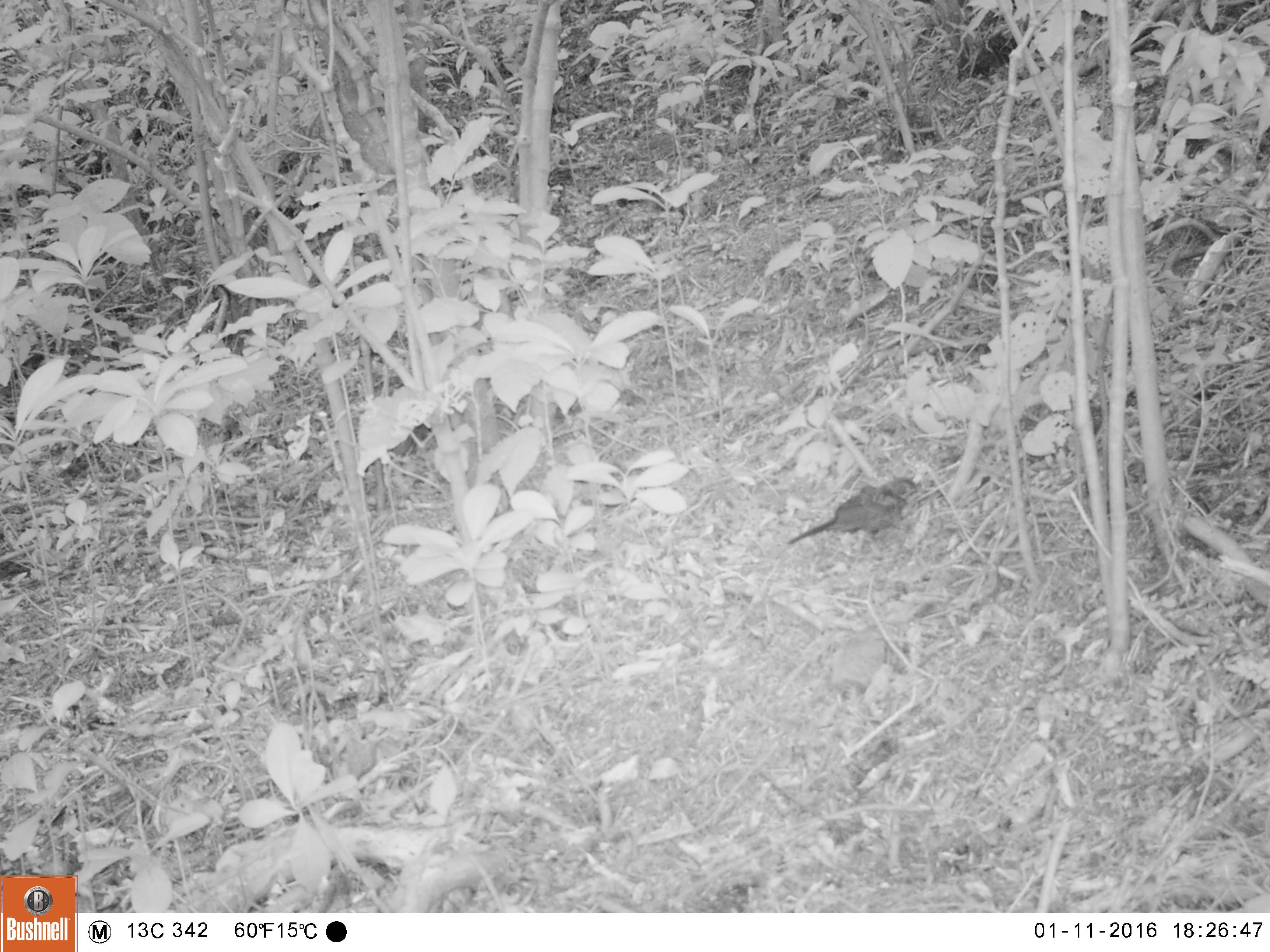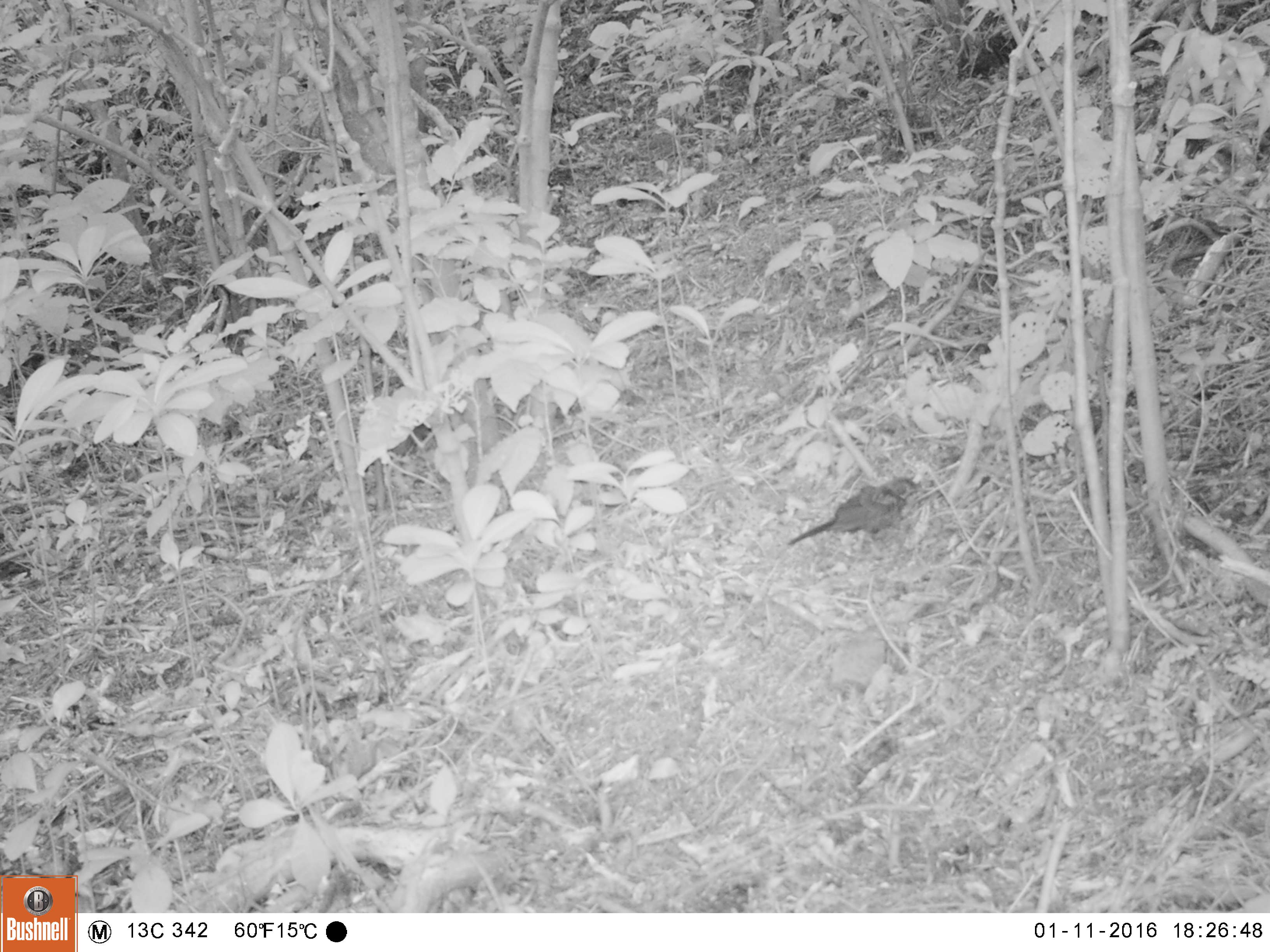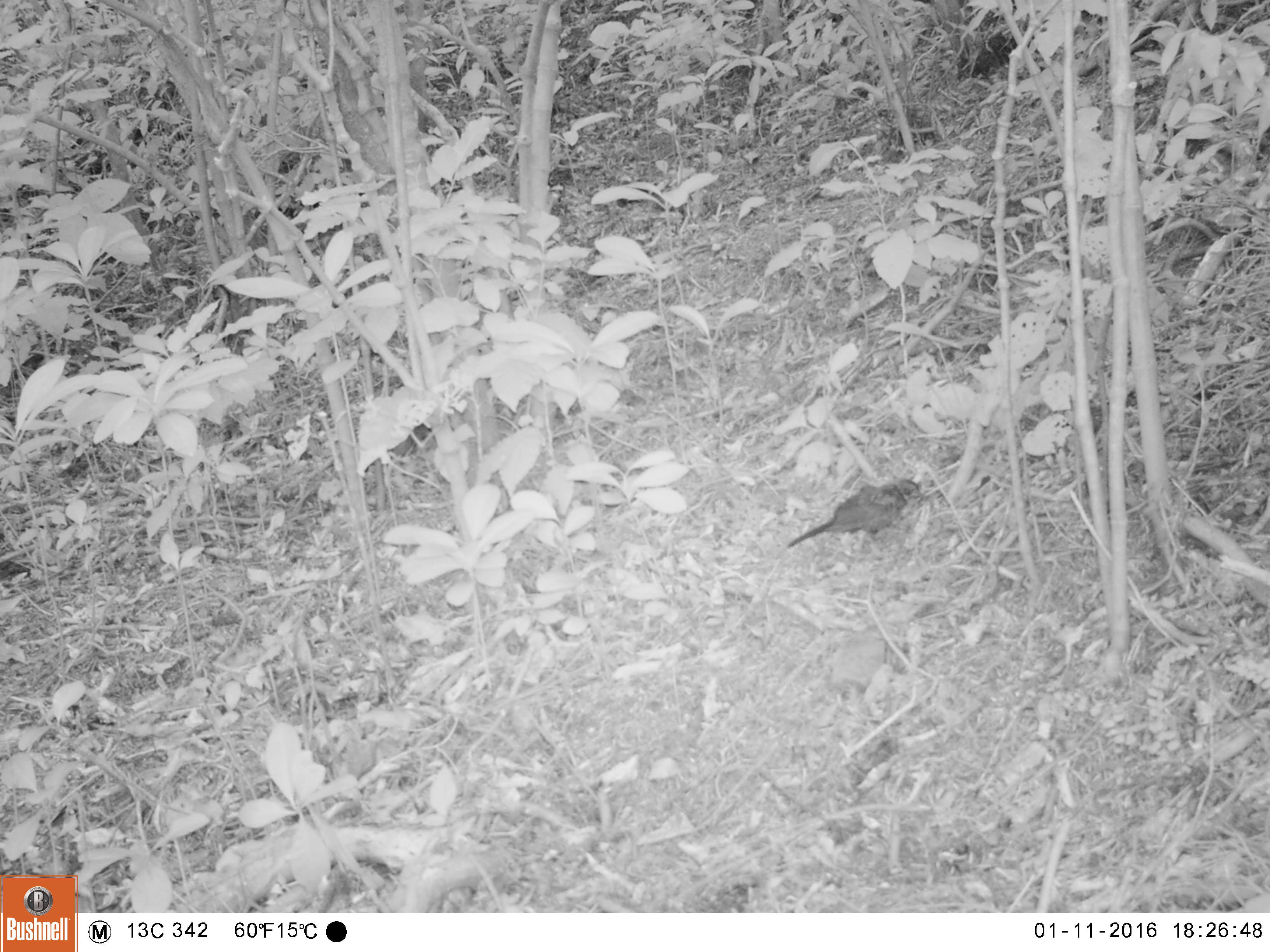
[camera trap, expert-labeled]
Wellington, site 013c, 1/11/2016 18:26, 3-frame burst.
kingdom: Animalia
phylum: Chordata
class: Aves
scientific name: Aves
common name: bird